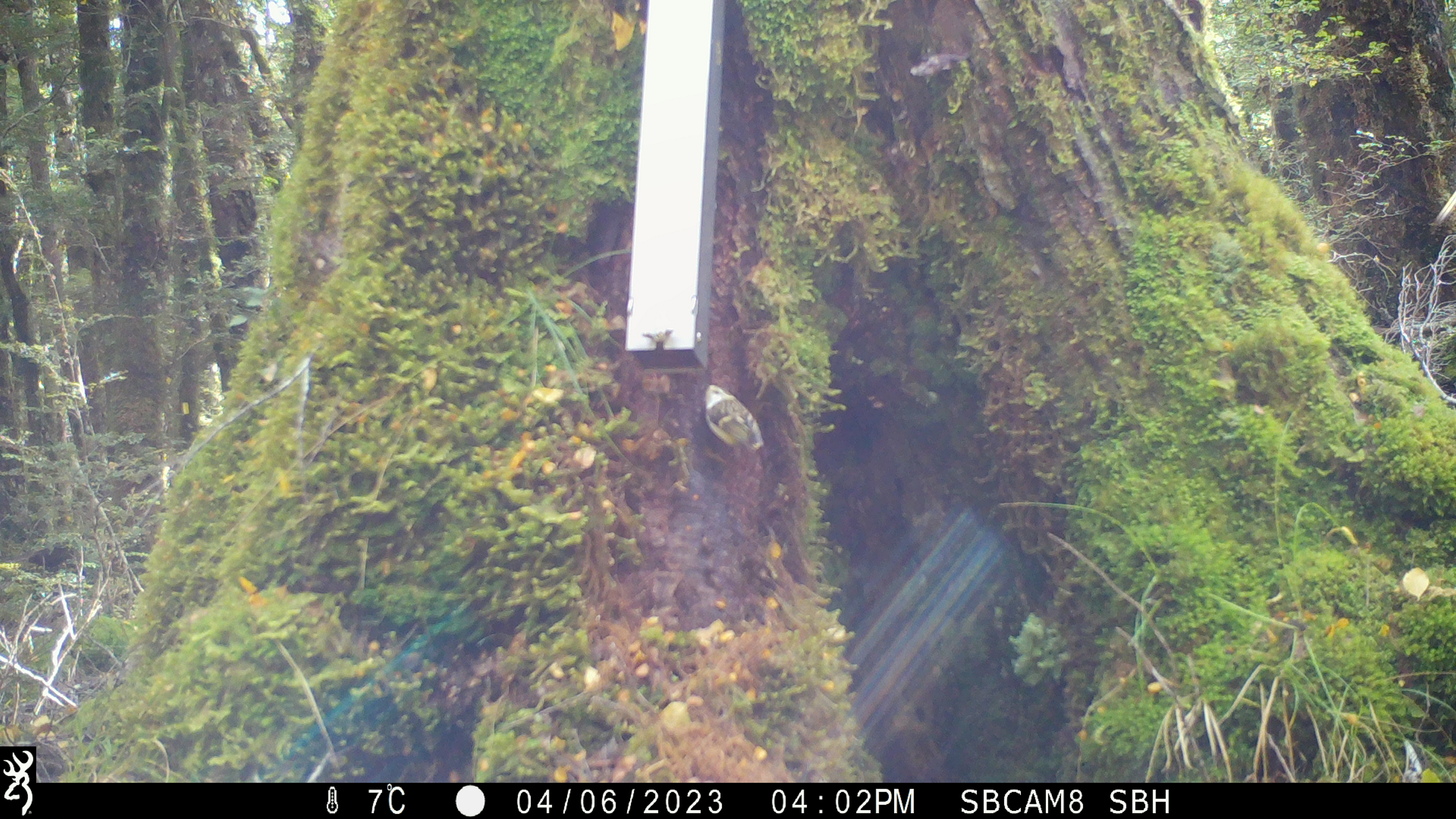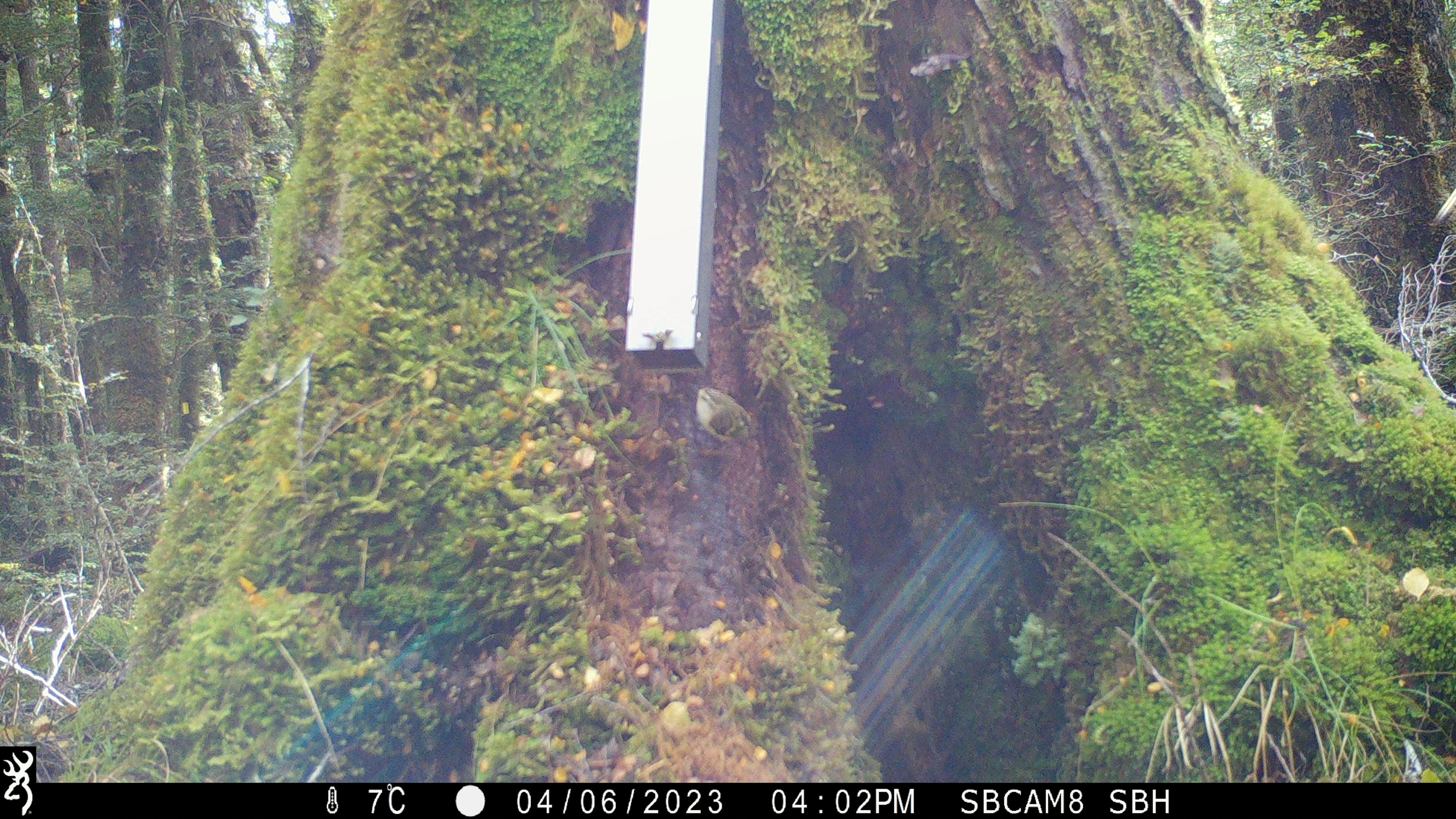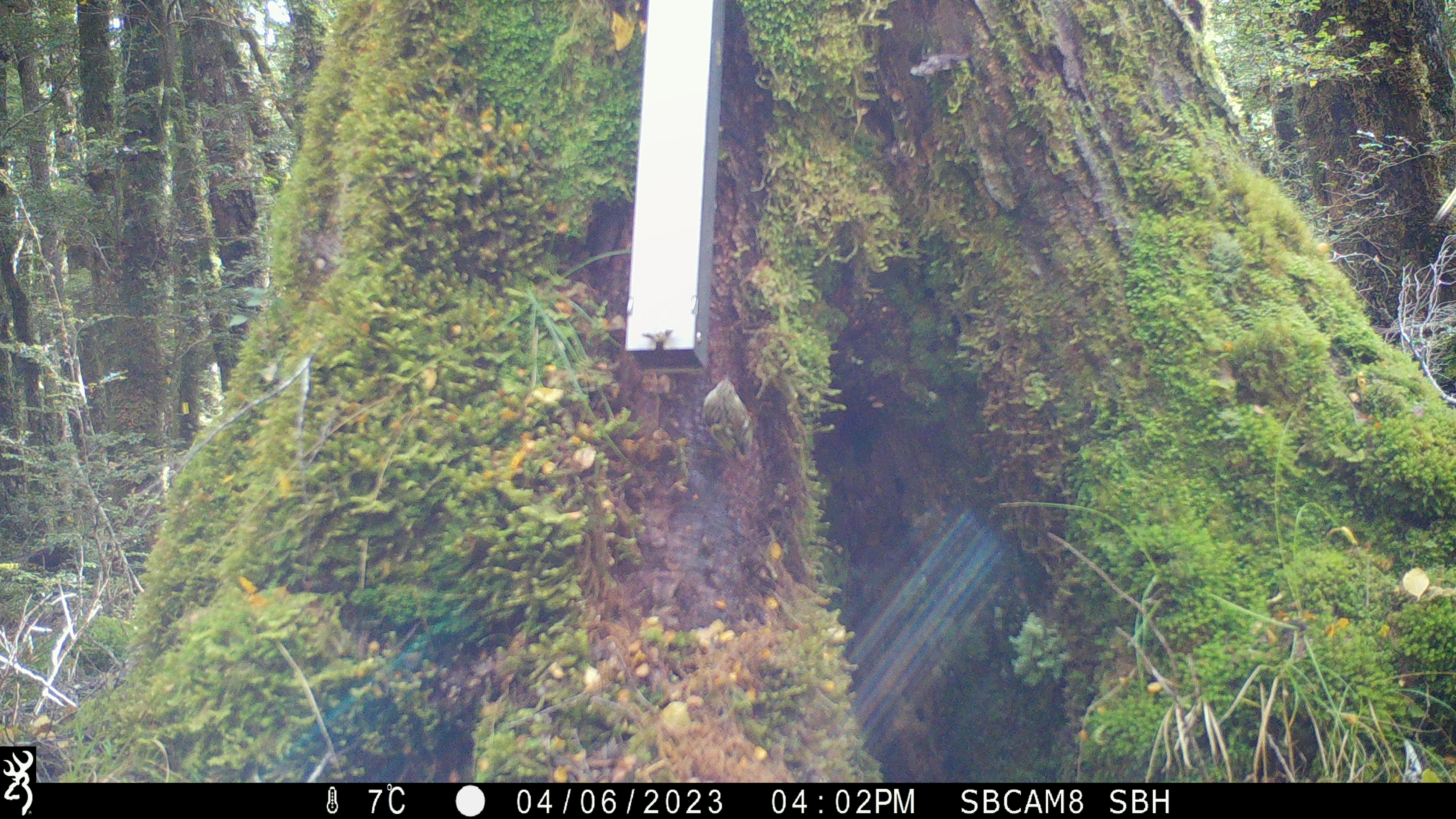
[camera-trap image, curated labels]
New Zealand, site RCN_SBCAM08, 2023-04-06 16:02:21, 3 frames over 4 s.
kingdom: Animalia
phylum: Chordata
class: Aves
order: Passeriformes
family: Acanthisittidae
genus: Acanthisitta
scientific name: Acanthisitta chloris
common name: rifleman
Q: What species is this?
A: Rifleman (Acanthisitta chloris).